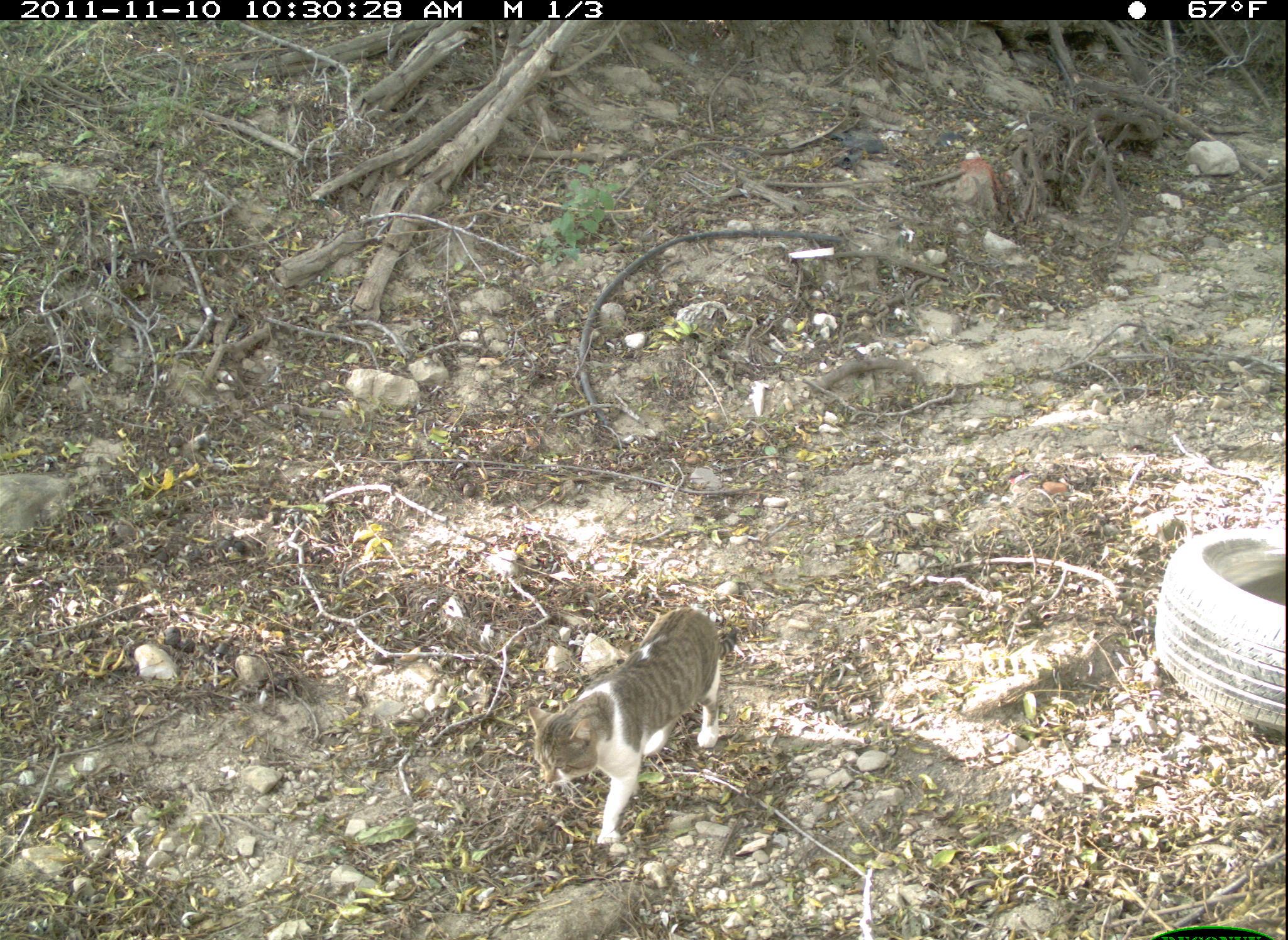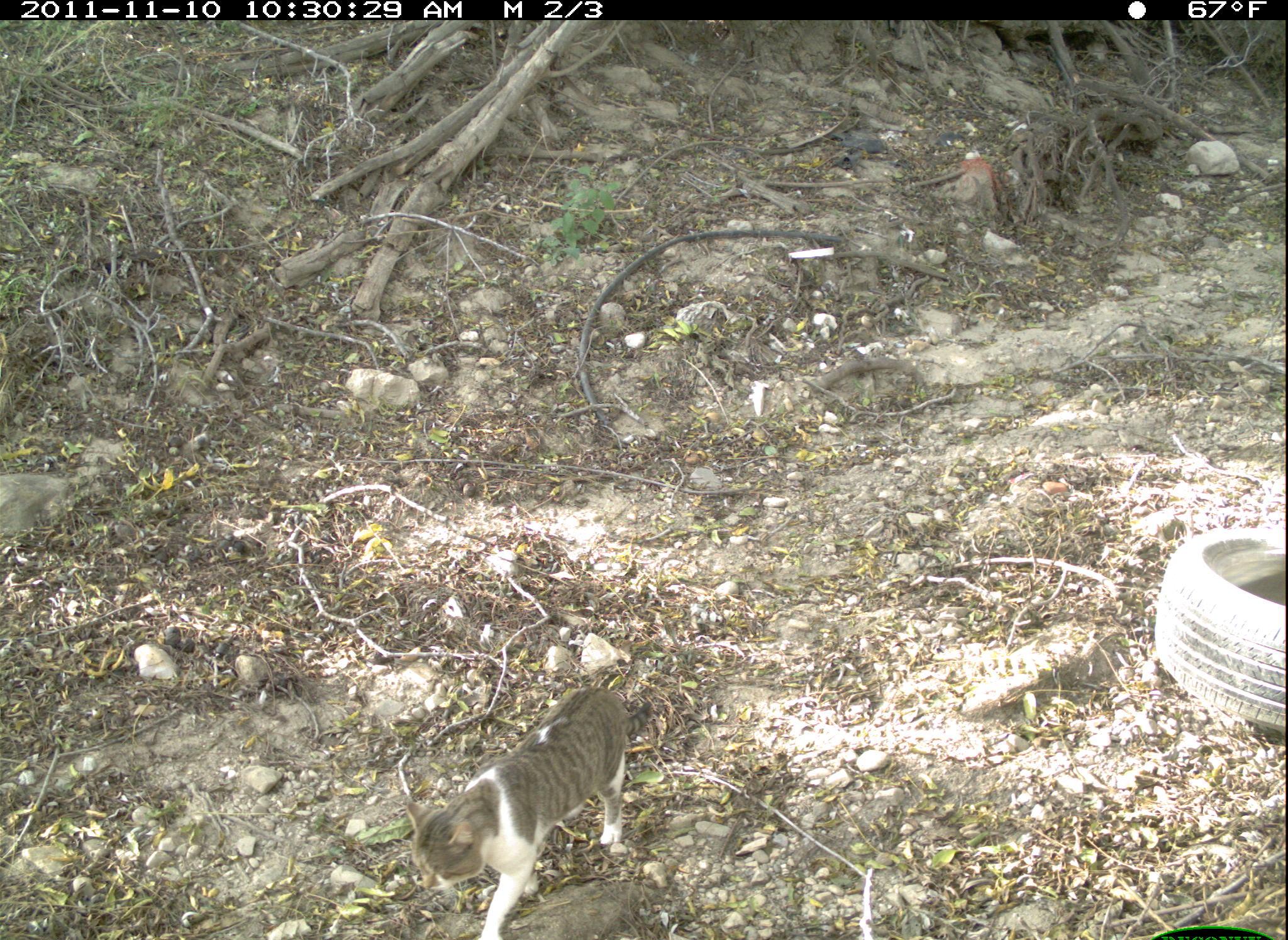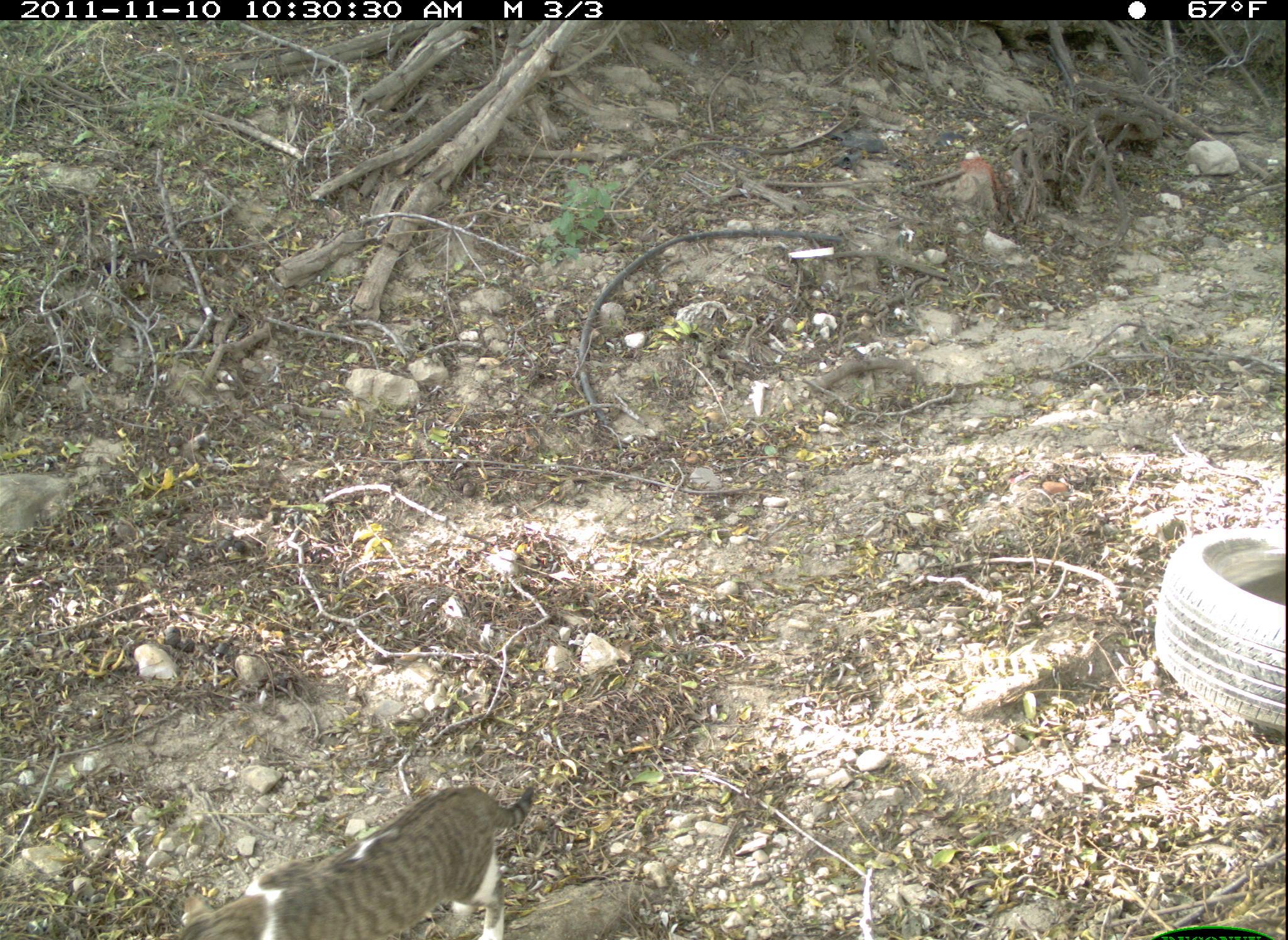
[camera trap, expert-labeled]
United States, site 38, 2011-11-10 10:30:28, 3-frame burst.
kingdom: Animalia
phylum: Chordata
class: Mammalia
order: Carnivora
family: Felidae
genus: Felis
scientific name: Felis catus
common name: cat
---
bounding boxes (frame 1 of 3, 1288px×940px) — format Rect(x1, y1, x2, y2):
cat: Rect(503, 572, 821, 858)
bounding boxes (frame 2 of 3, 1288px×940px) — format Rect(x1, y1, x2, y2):
cat: Rect(375, 672, 654, 937)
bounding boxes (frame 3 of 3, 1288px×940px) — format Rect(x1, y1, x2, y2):
cat: Rect(145, 754, 612, 936)